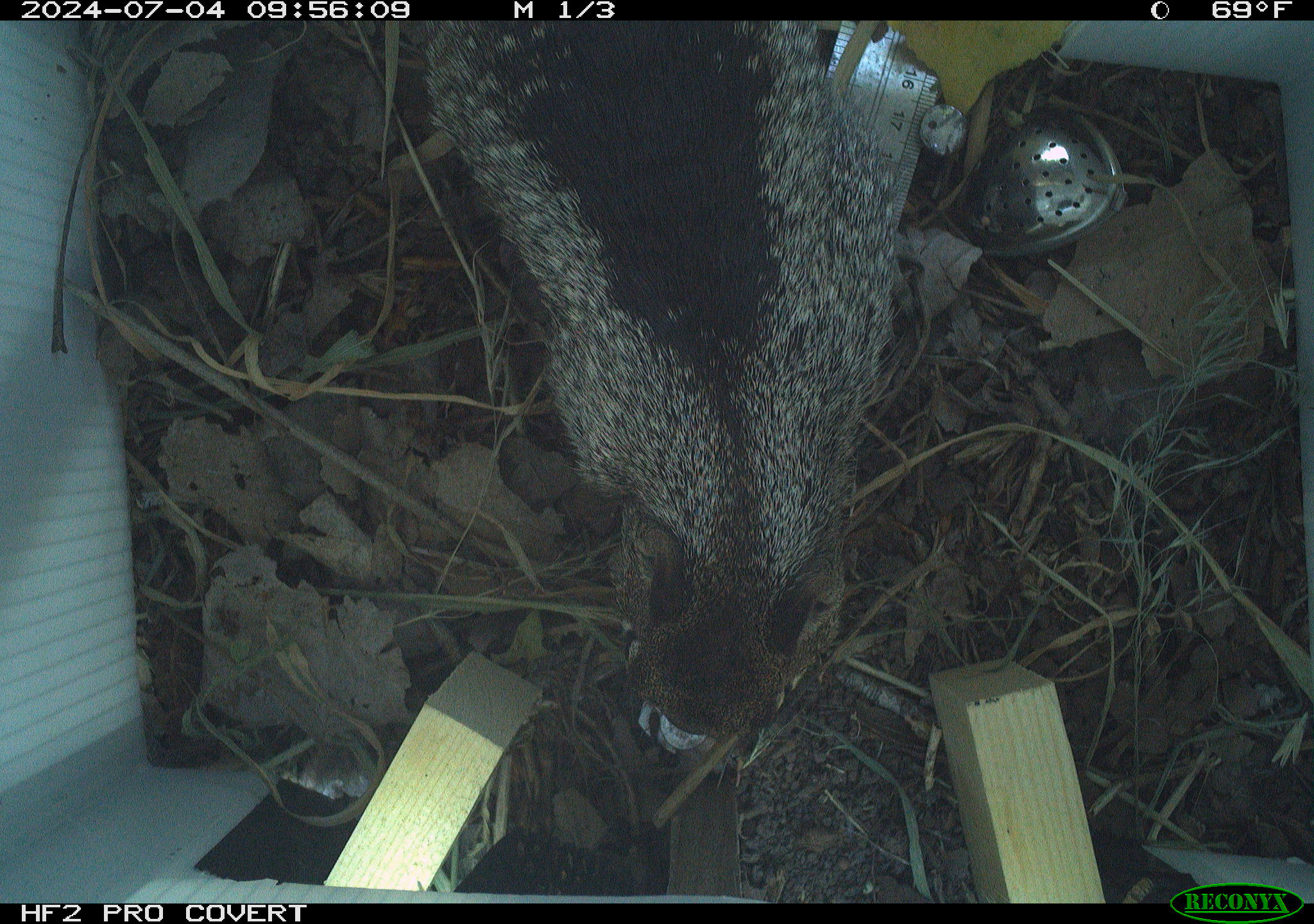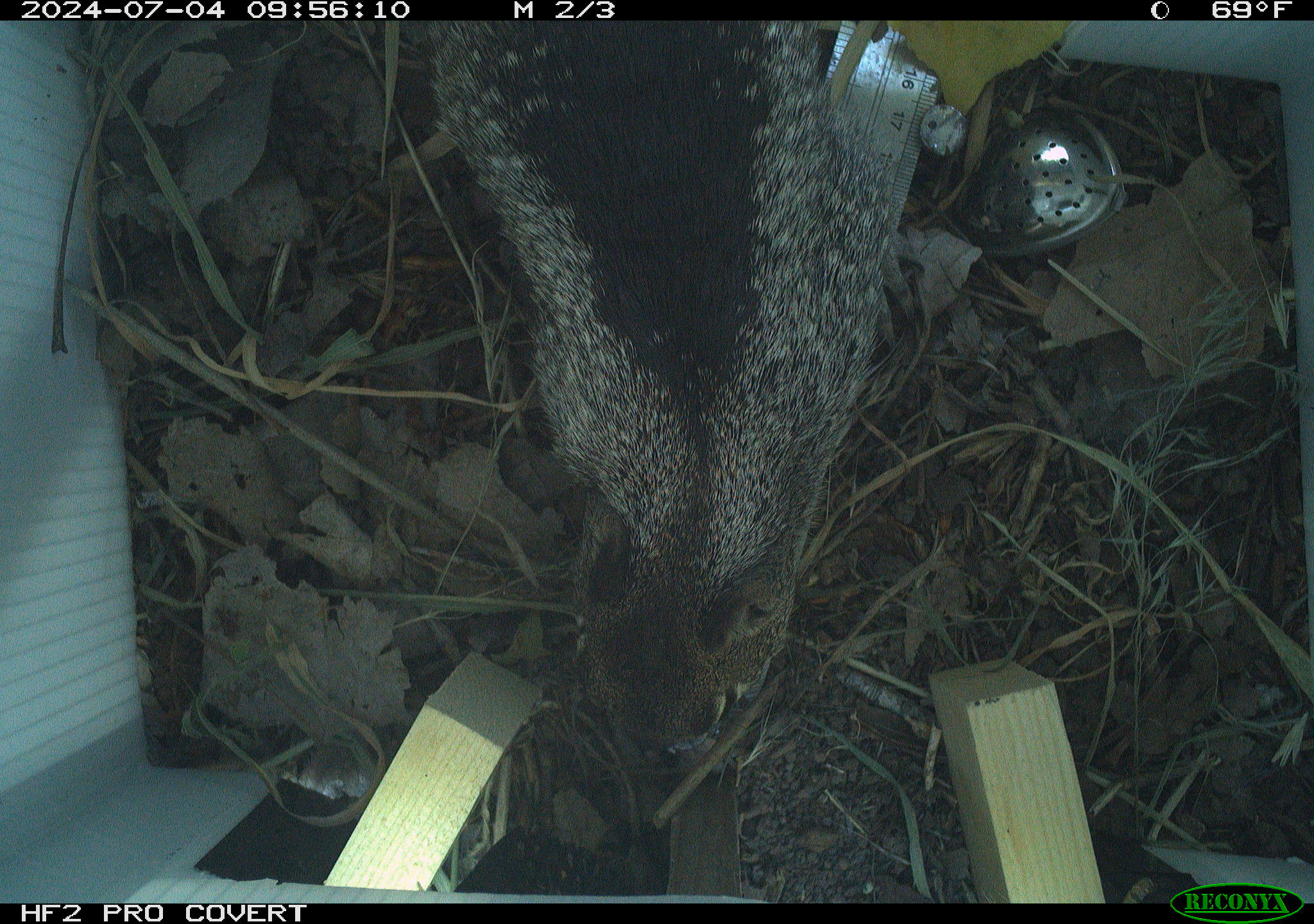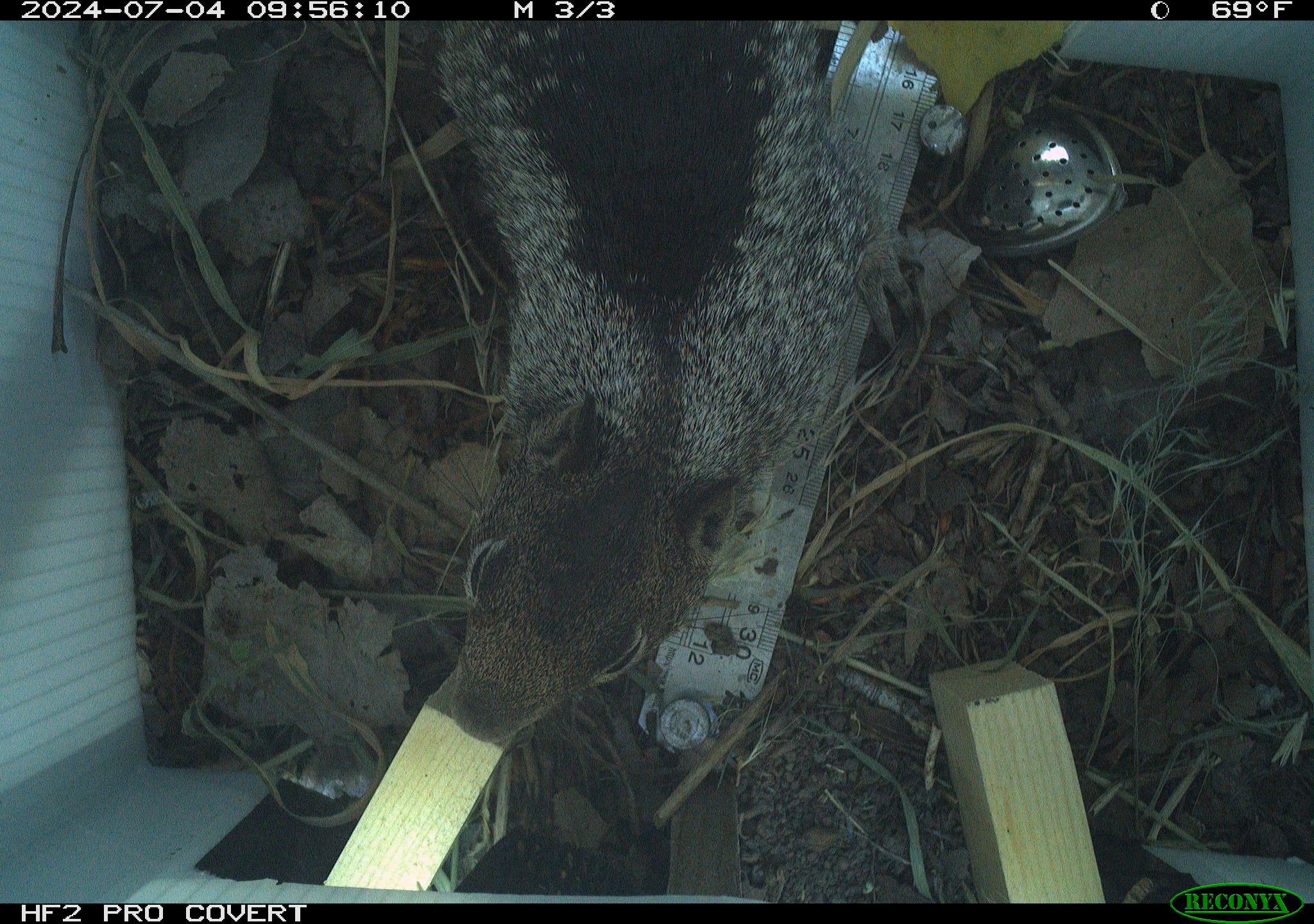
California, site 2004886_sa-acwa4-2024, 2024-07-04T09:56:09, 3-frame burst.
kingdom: Animalia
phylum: Chordata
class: Mammalia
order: Rodentia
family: Sciuridae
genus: Otospermophilus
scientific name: Otospermophilus beecheyi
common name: california ground squirrel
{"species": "california ground squirrel (Otospermophilus beecheyi)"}